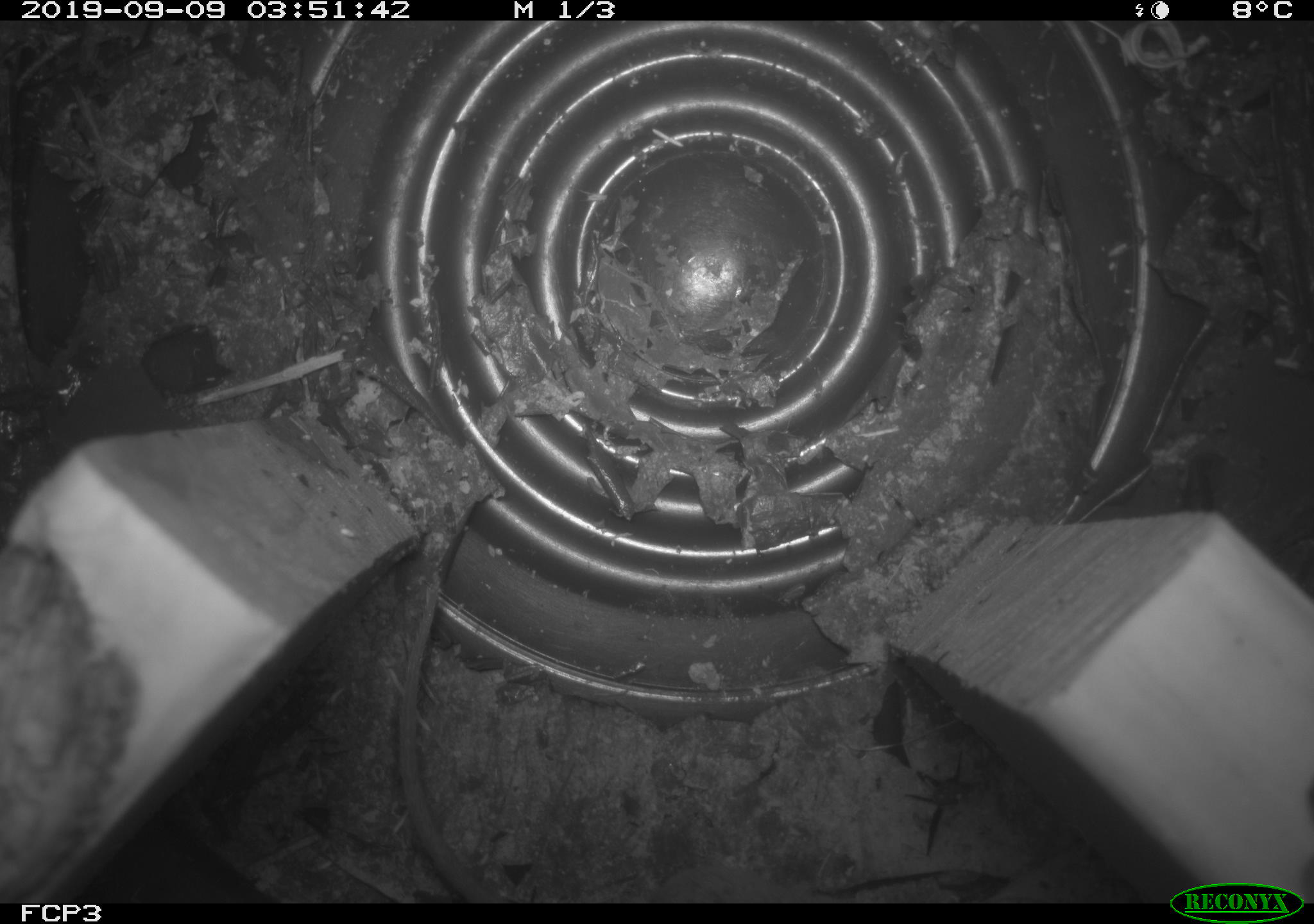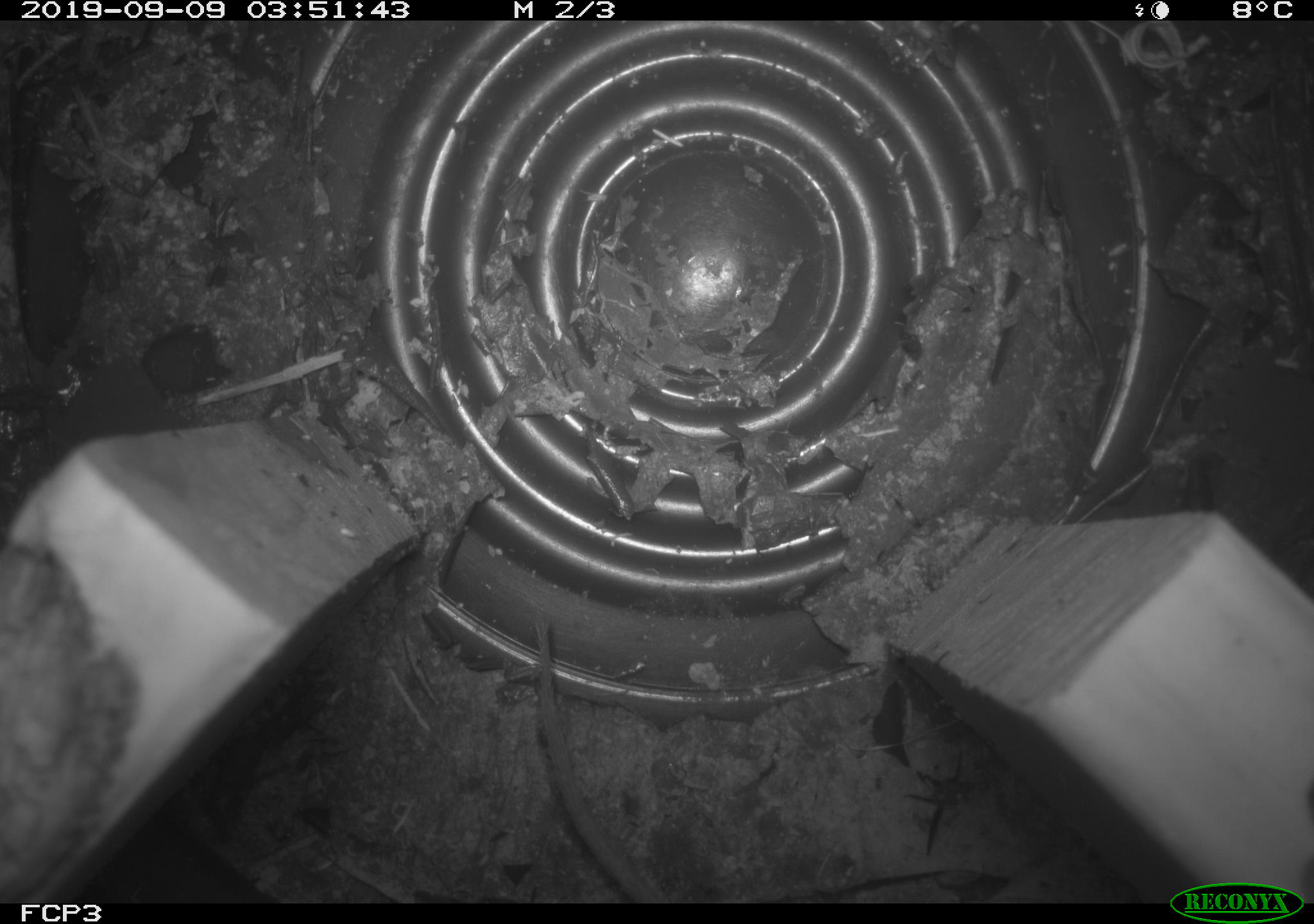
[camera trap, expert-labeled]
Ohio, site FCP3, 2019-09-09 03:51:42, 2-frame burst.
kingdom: Animalia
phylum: Chordata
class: Mammalia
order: Rodentia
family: Cricetidae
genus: Peromyscus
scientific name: Peromyscus leucopus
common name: white-footed mouse